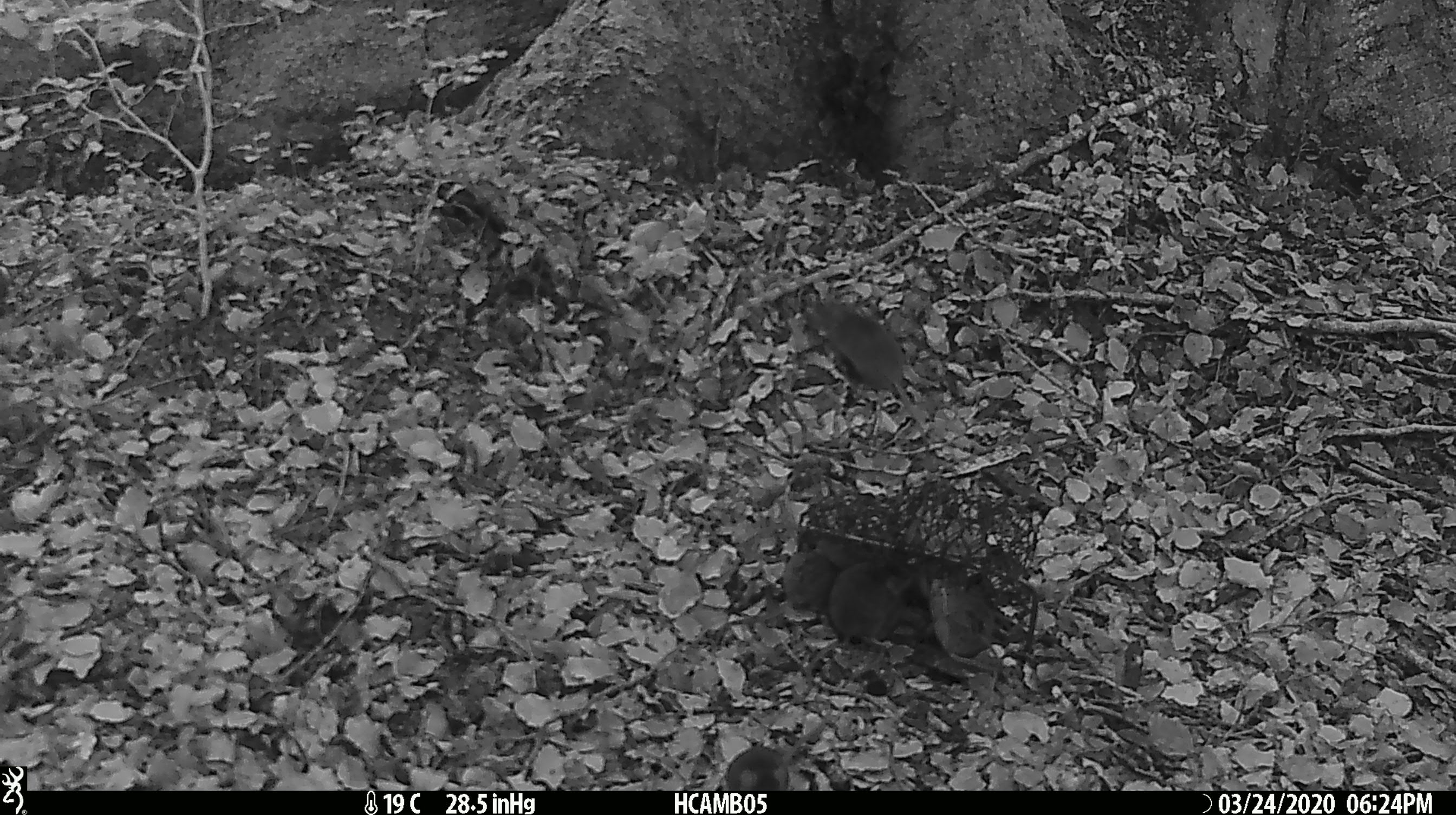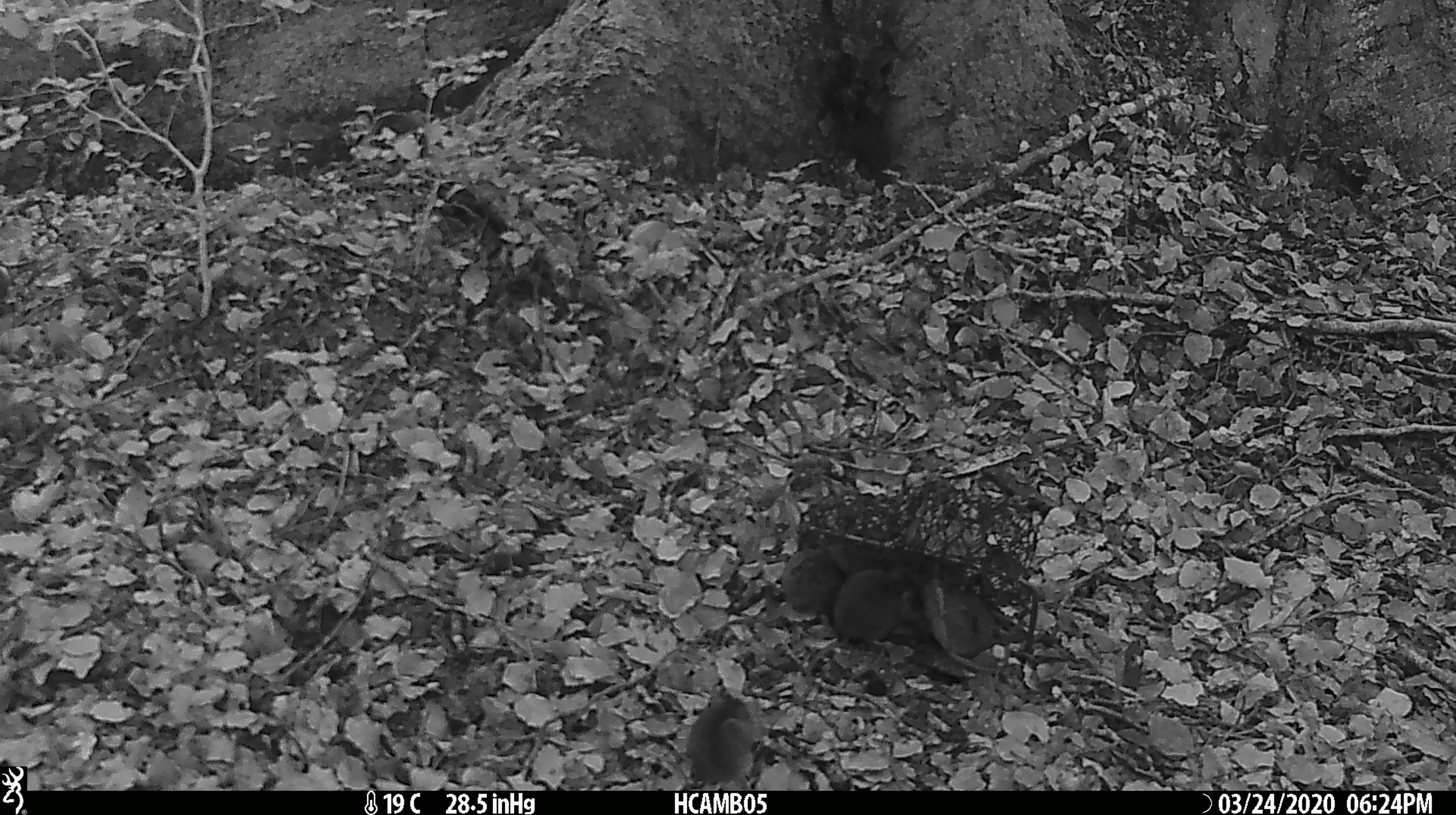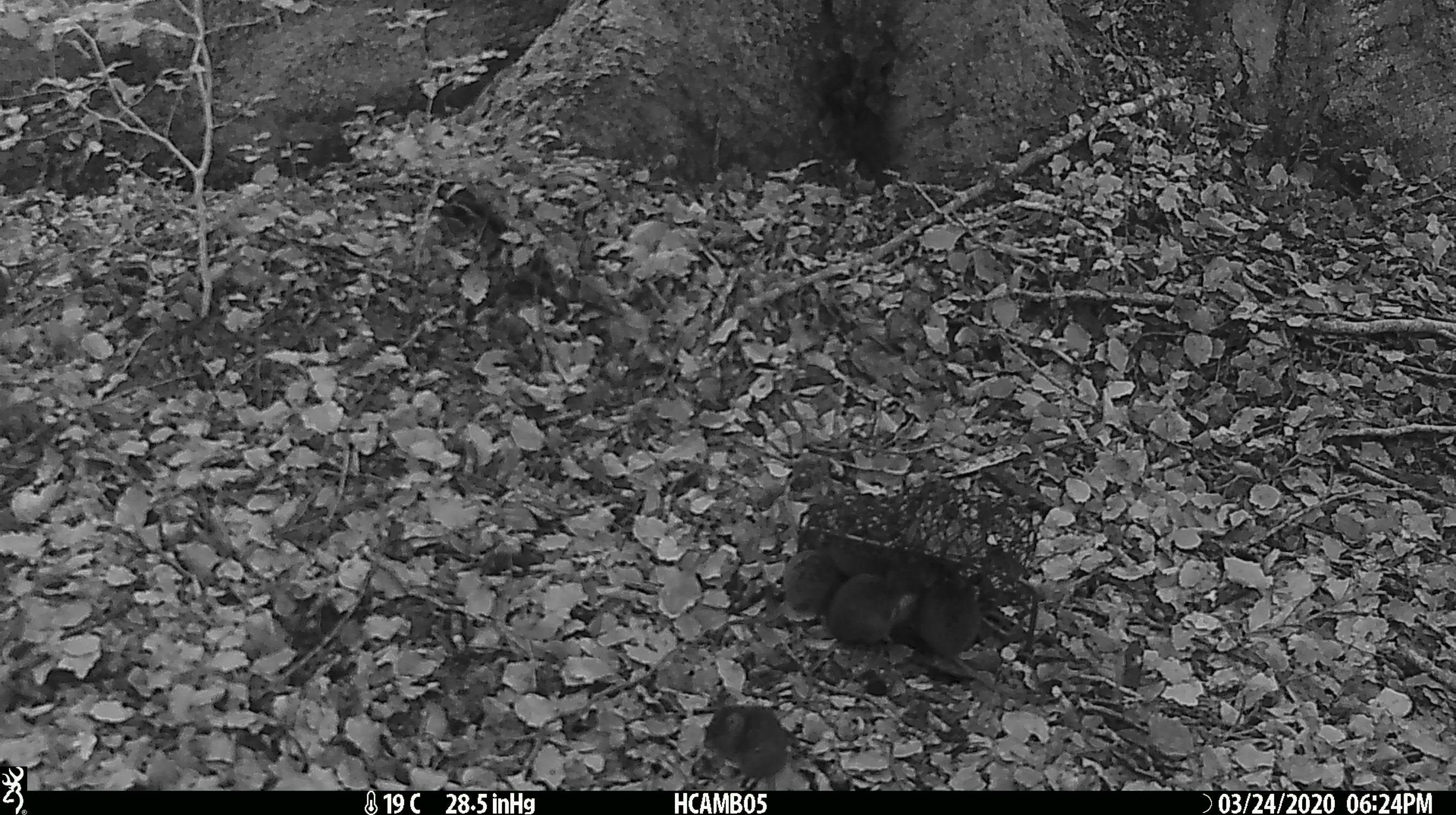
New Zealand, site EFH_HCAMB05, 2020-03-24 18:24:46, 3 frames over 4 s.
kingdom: Animalia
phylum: Chordata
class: Mammalia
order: Rodentia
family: Muridae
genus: Mus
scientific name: Mus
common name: mouse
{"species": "mouse (Mus)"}